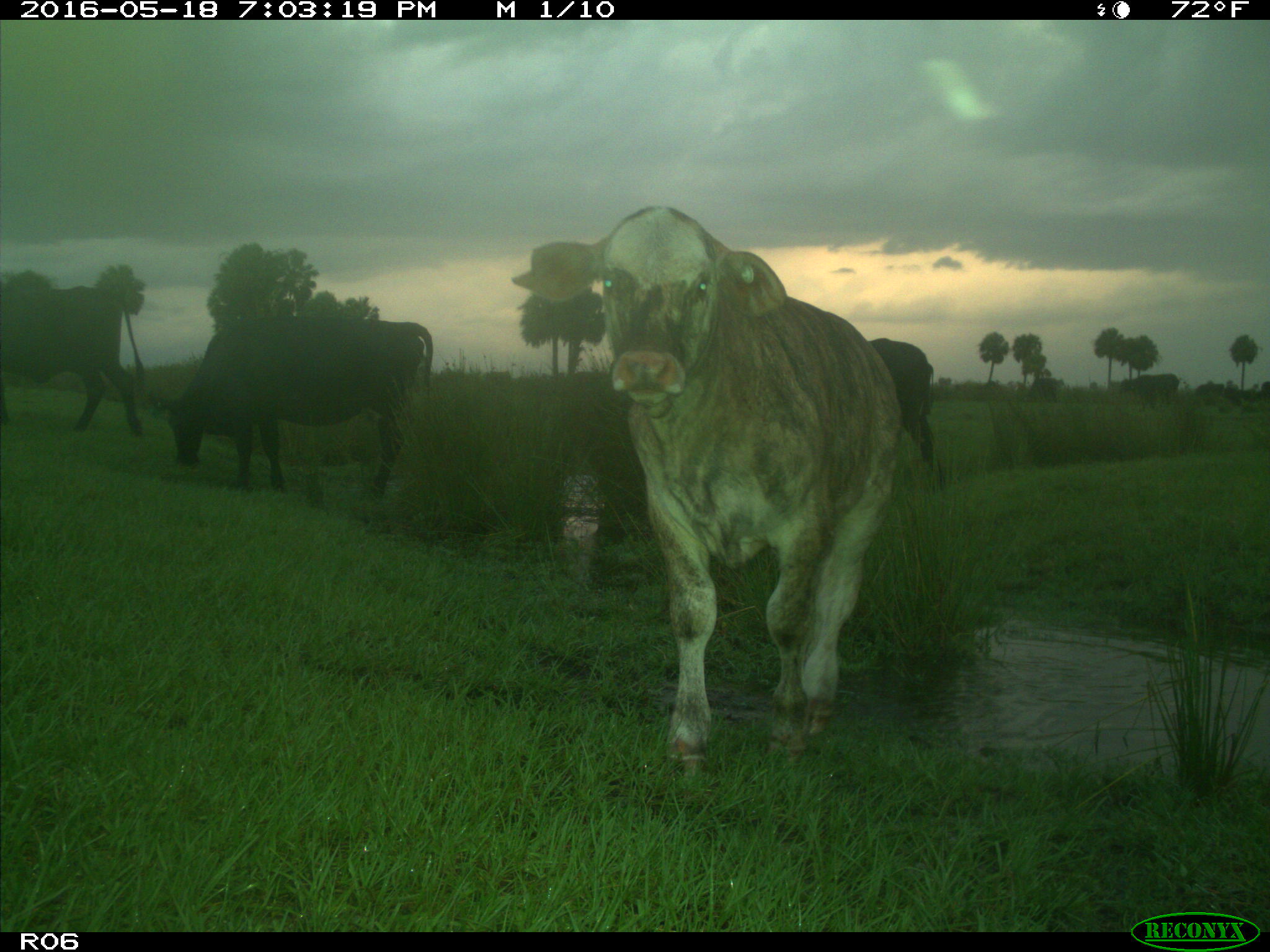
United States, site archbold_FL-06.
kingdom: Animalia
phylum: Chordata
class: Mammalia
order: Artiodactyla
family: Bovidae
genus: Bos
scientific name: Bos taurus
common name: domestic cow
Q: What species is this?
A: Bos taurus (domestic cow).